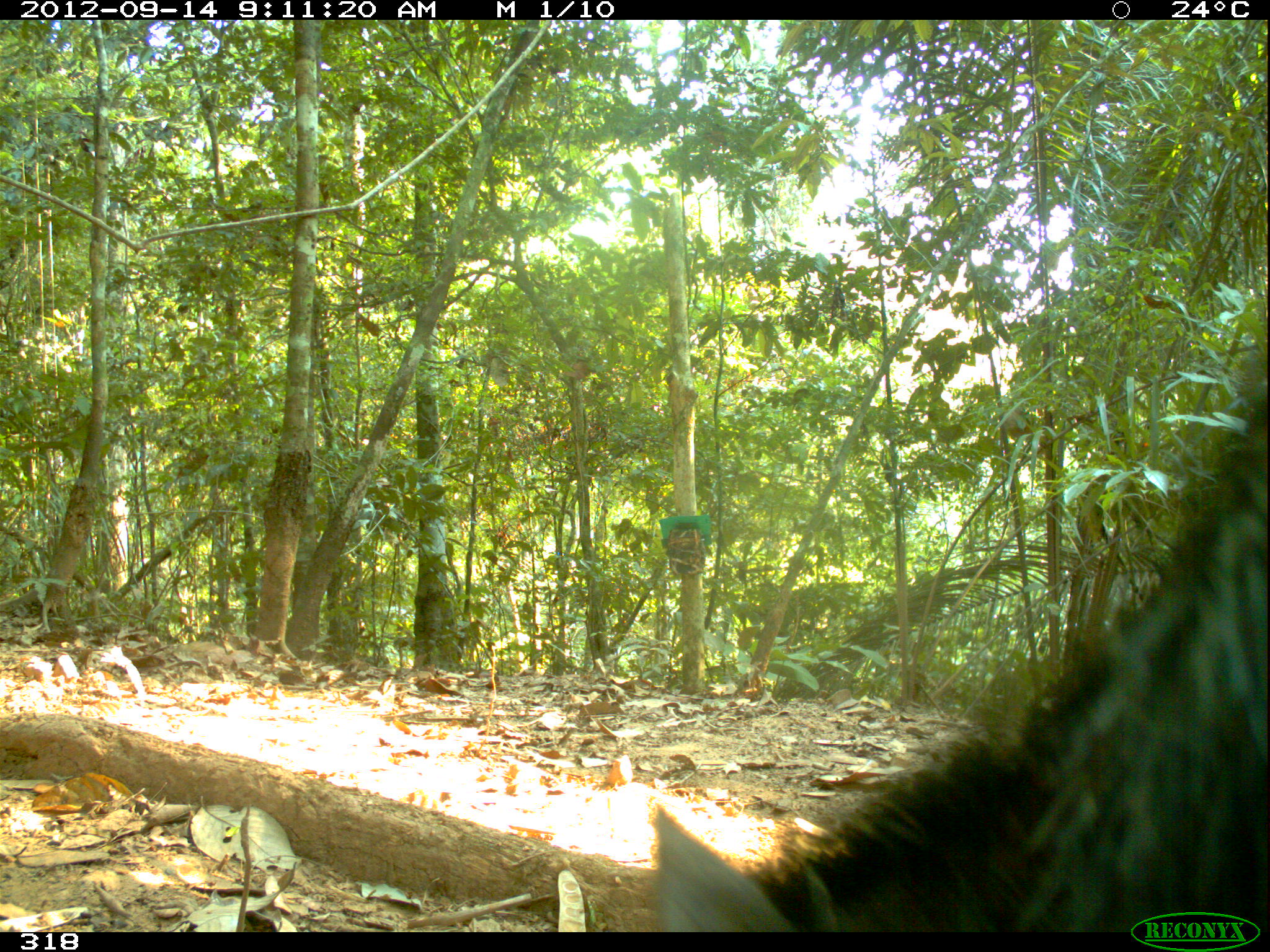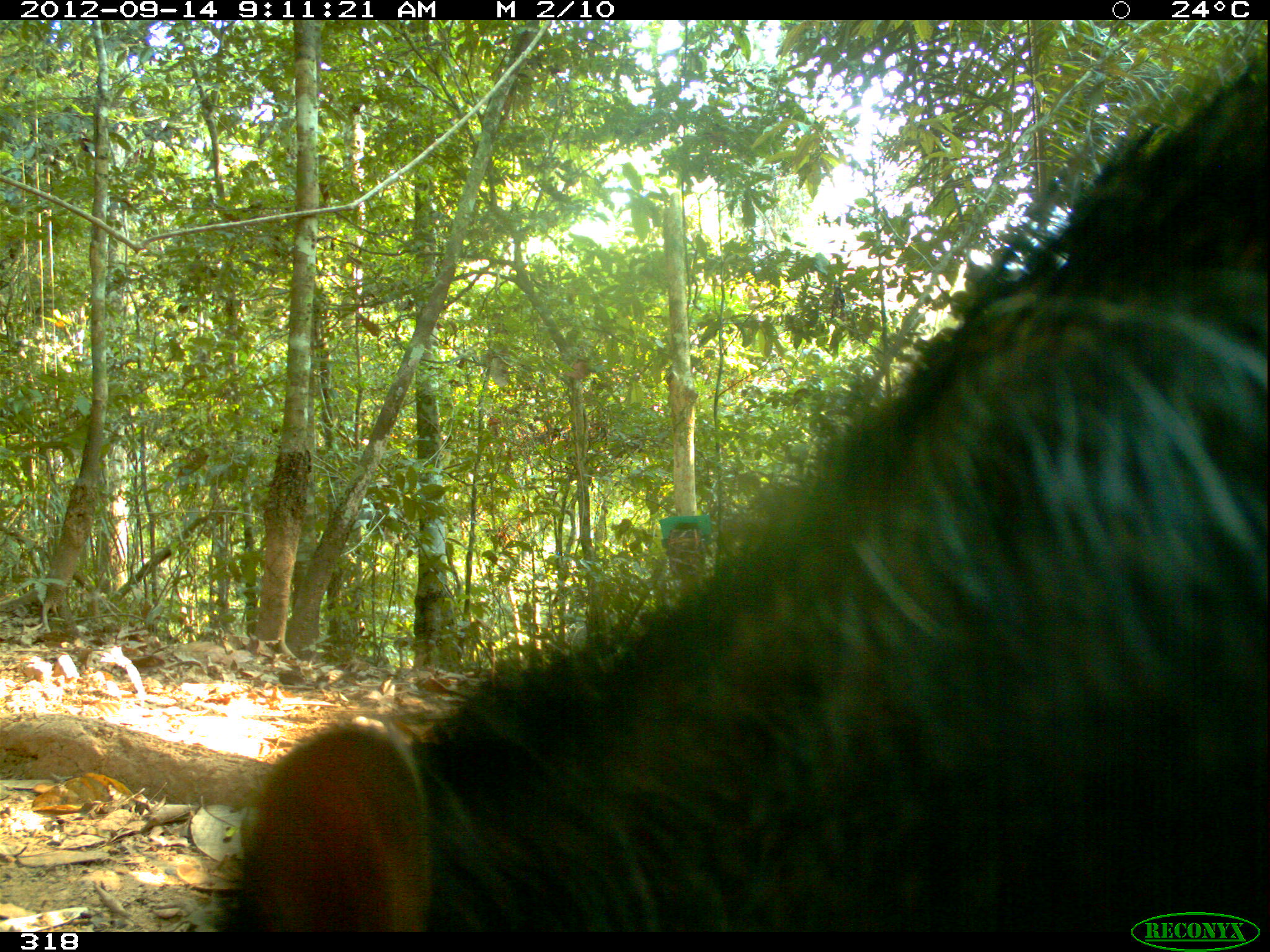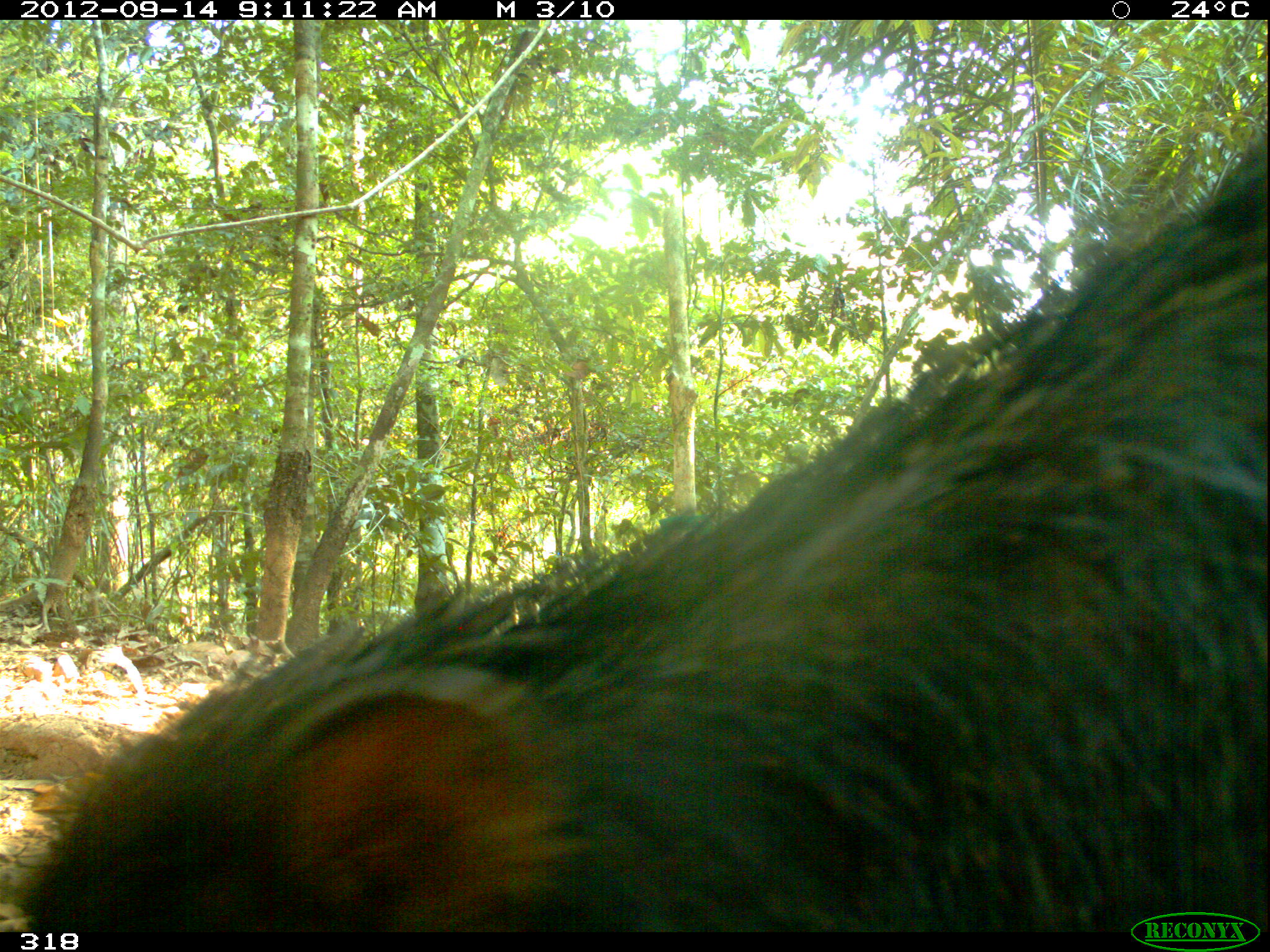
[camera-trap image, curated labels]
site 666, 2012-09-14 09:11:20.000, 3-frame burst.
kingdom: Animalia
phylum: Chordata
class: Mammalia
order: Artiodactyla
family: Tayassuidae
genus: Tayassu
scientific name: Tayassu pecari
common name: white-lipped peccary